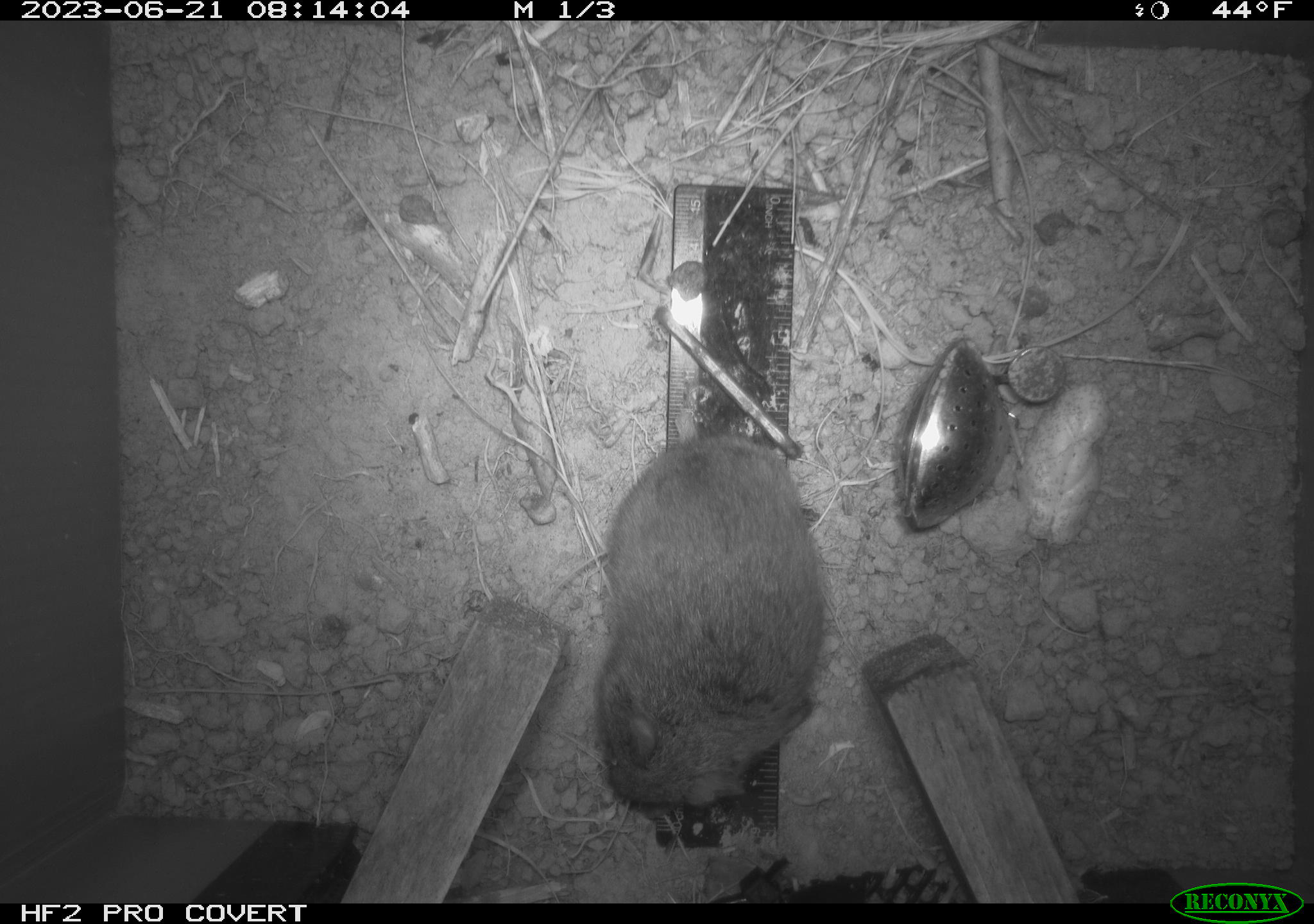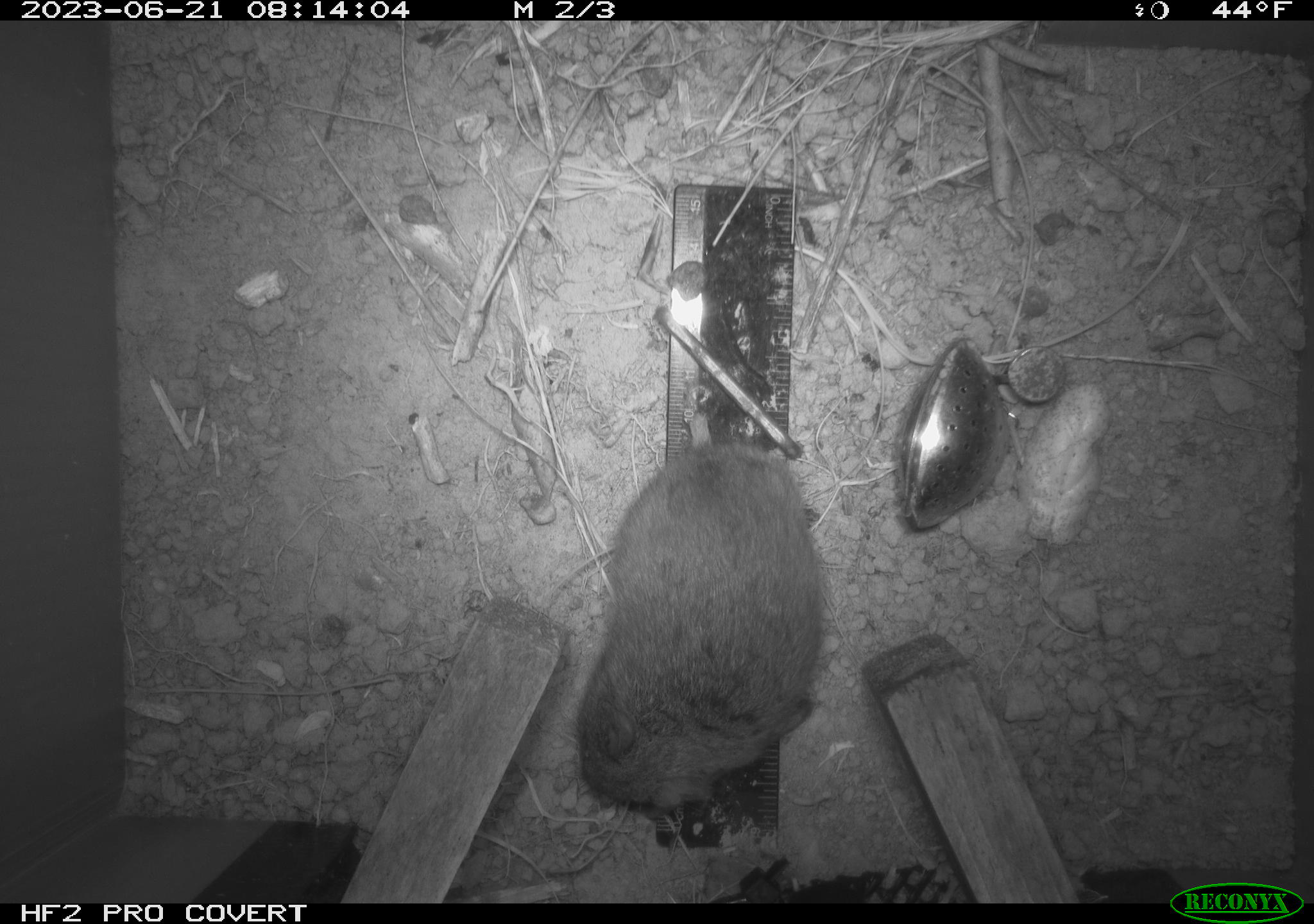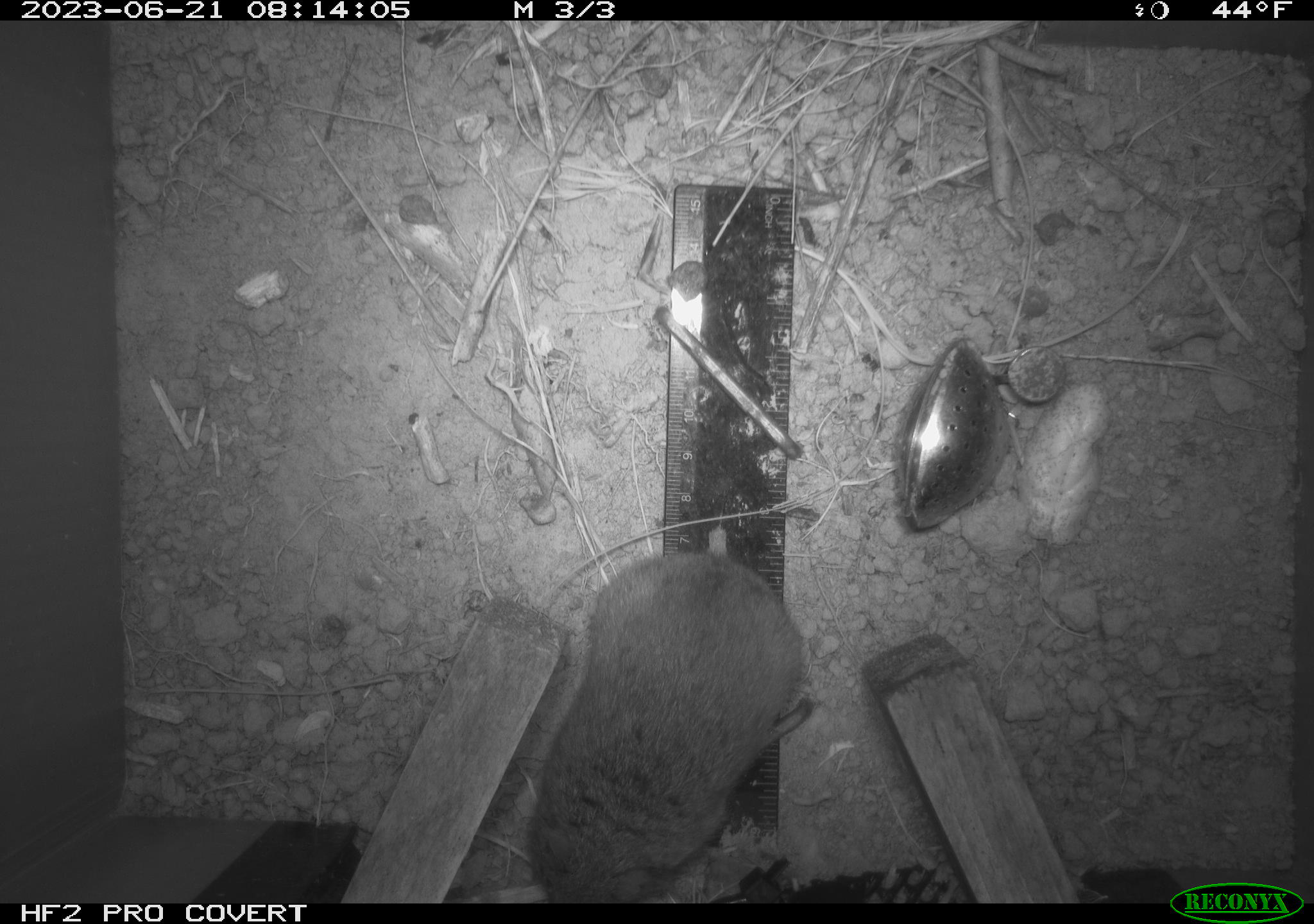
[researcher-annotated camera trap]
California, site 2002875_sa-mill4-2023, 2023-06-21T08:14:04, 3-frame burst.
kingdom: Animalia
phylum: Chordata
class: Mammalia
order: Rodentia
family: Cricetidae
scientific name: Arvicolinae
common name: voles, lemmings, and muskrats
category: arvicolinae subfamily